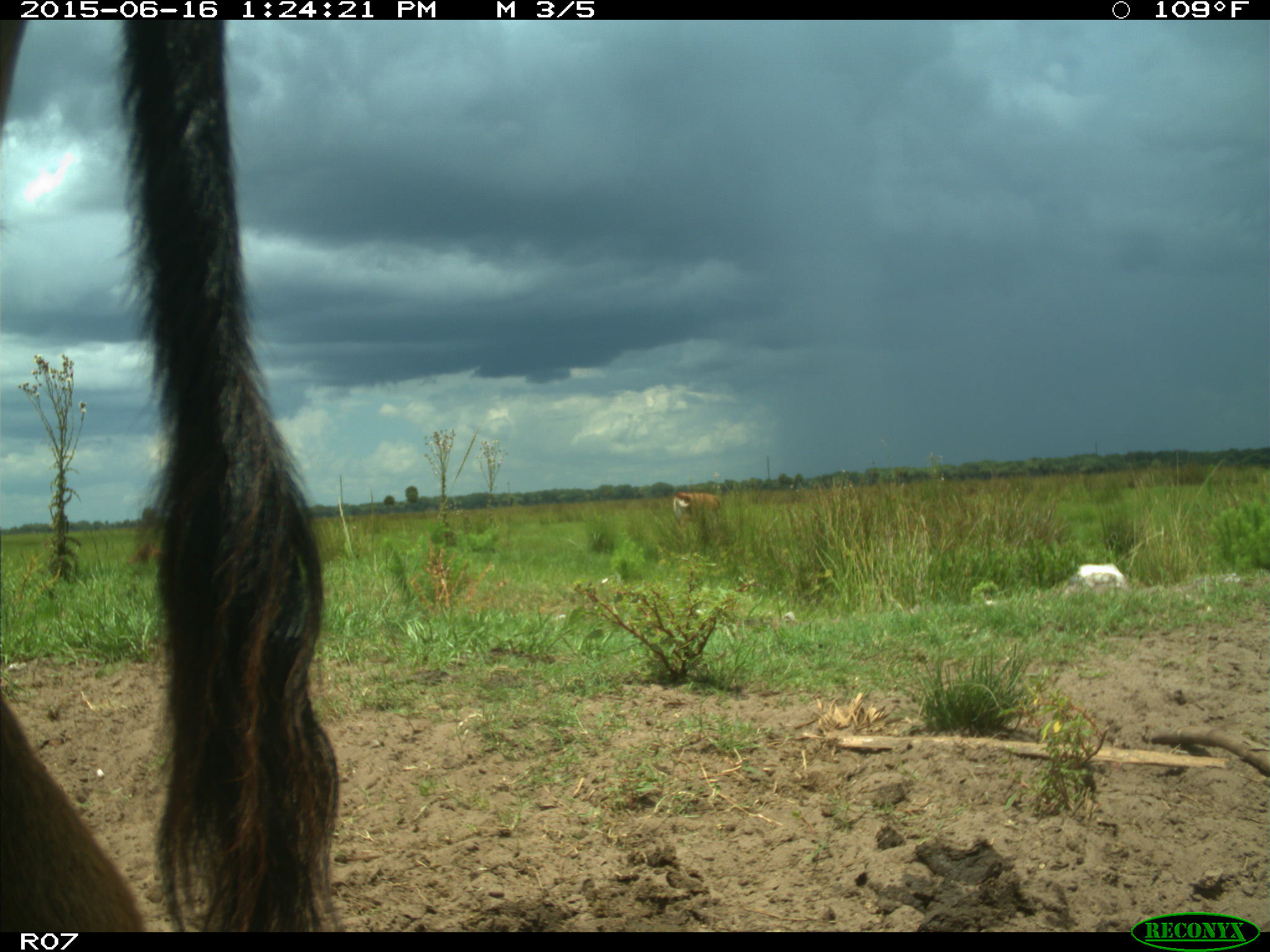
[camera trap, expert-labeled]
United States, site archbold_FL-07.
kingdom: Animalia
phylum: Chordata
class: Mammalia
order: Artiodactyla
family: Bovidae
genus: Bos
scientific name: Bos taurus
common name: domestic cow